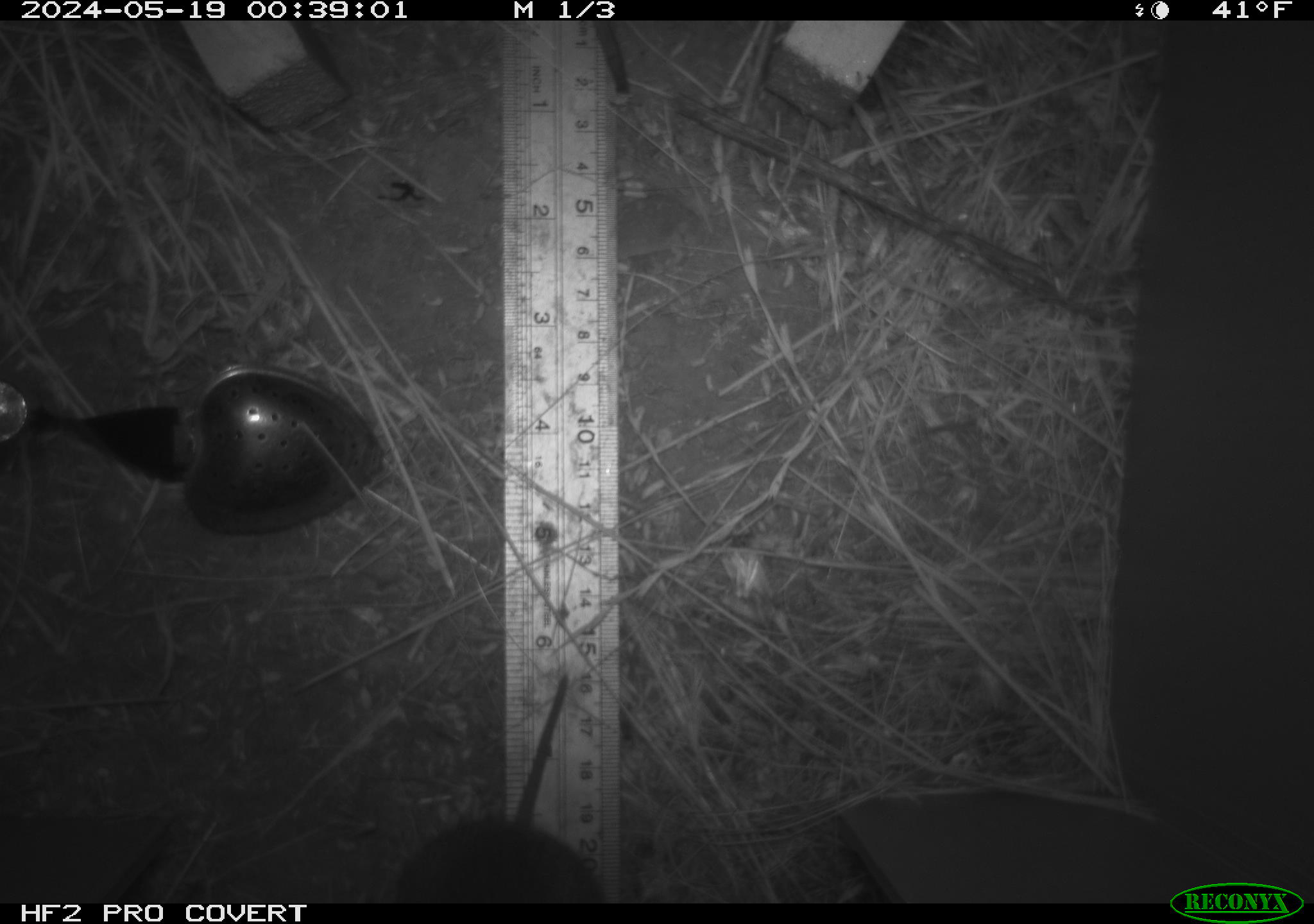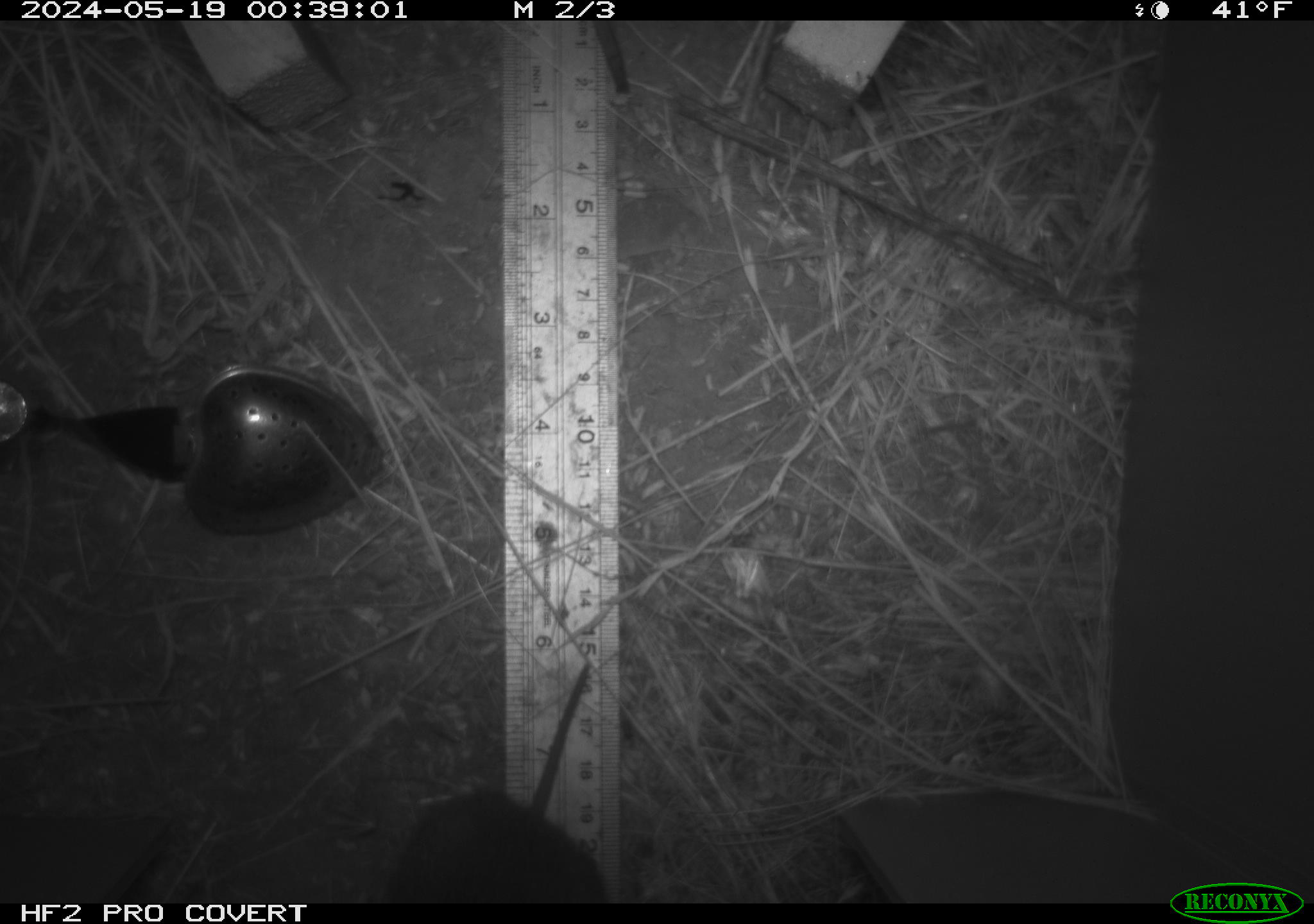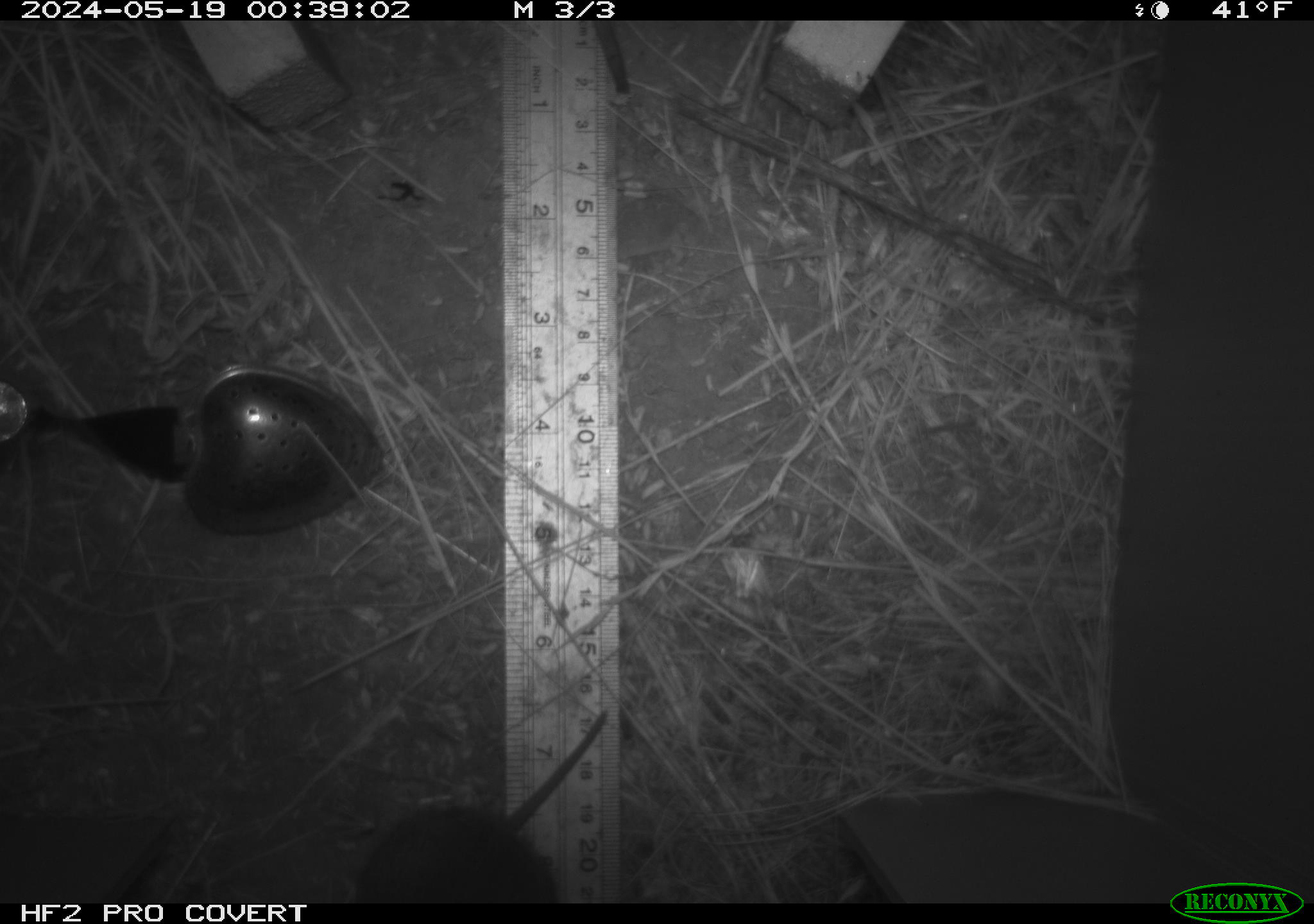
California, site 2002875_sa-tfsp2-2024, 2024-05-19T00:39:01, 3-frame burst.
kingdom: Animalia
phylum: Chordata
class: Mammalia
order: Rodentia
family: Cricetidae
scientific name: Arvicolinae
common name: voles, lemmings, and muskrats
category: arvicolinae subfamily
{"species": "arvicolinae subfamily (voles, lemmings, and muskrats) (Arvicolinae)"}